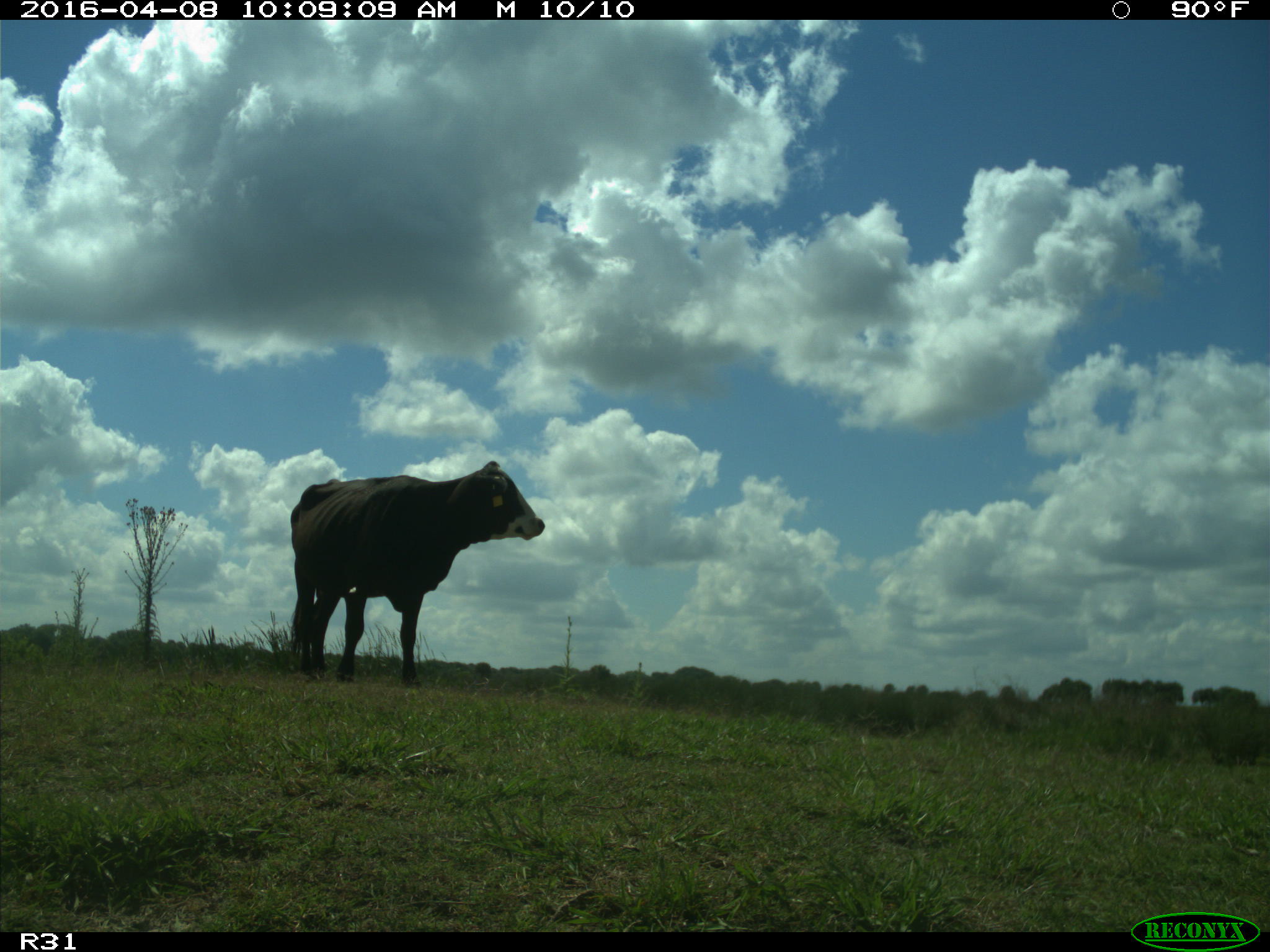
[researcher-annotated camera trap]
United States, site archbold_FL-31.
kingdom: Animalia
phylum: Chordata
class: Mammalia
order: Artiodactyla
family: Bovidae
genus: Bos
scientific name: Bos taurus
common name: domestic cow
Bos taurus (domestic cow).